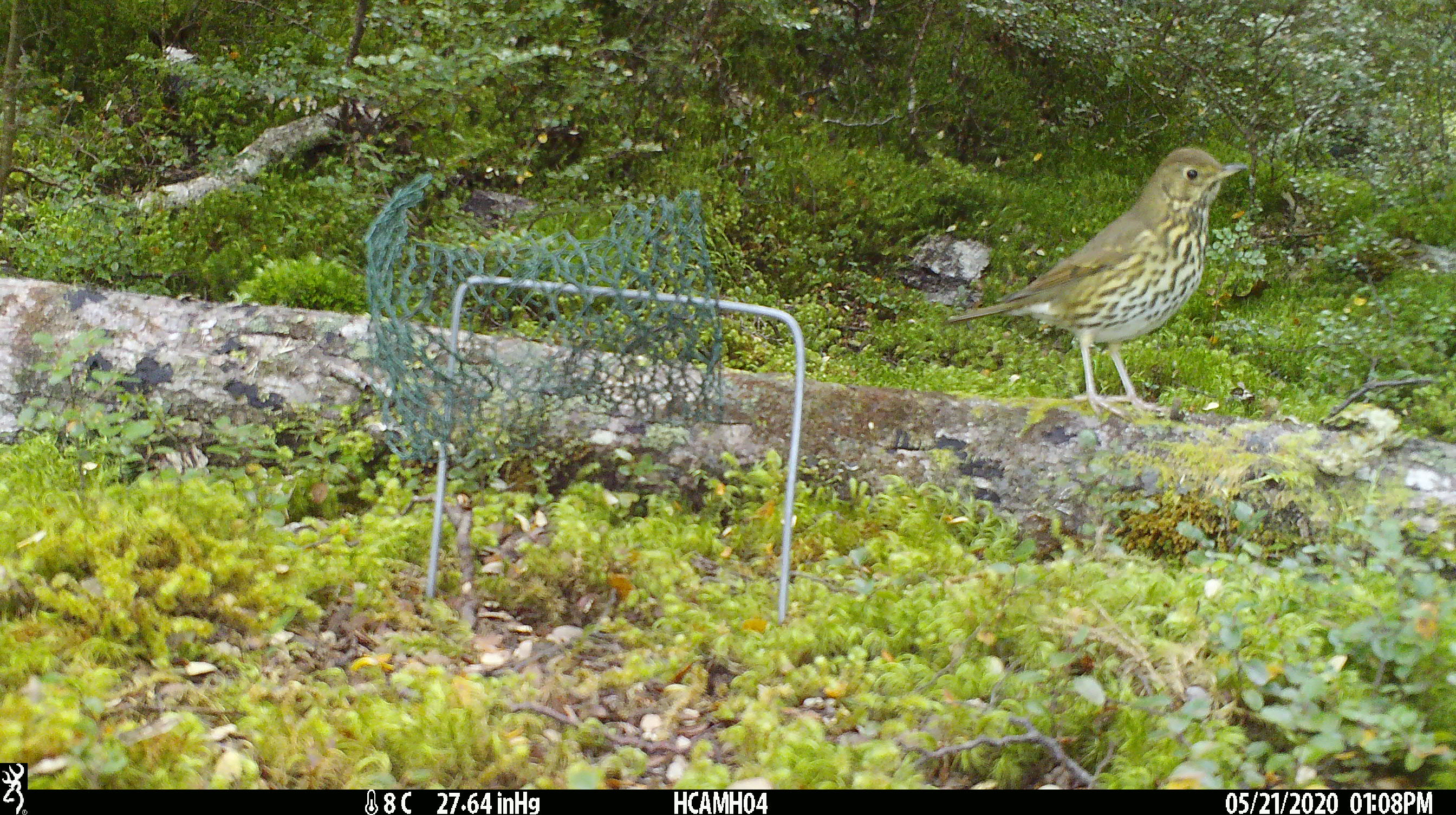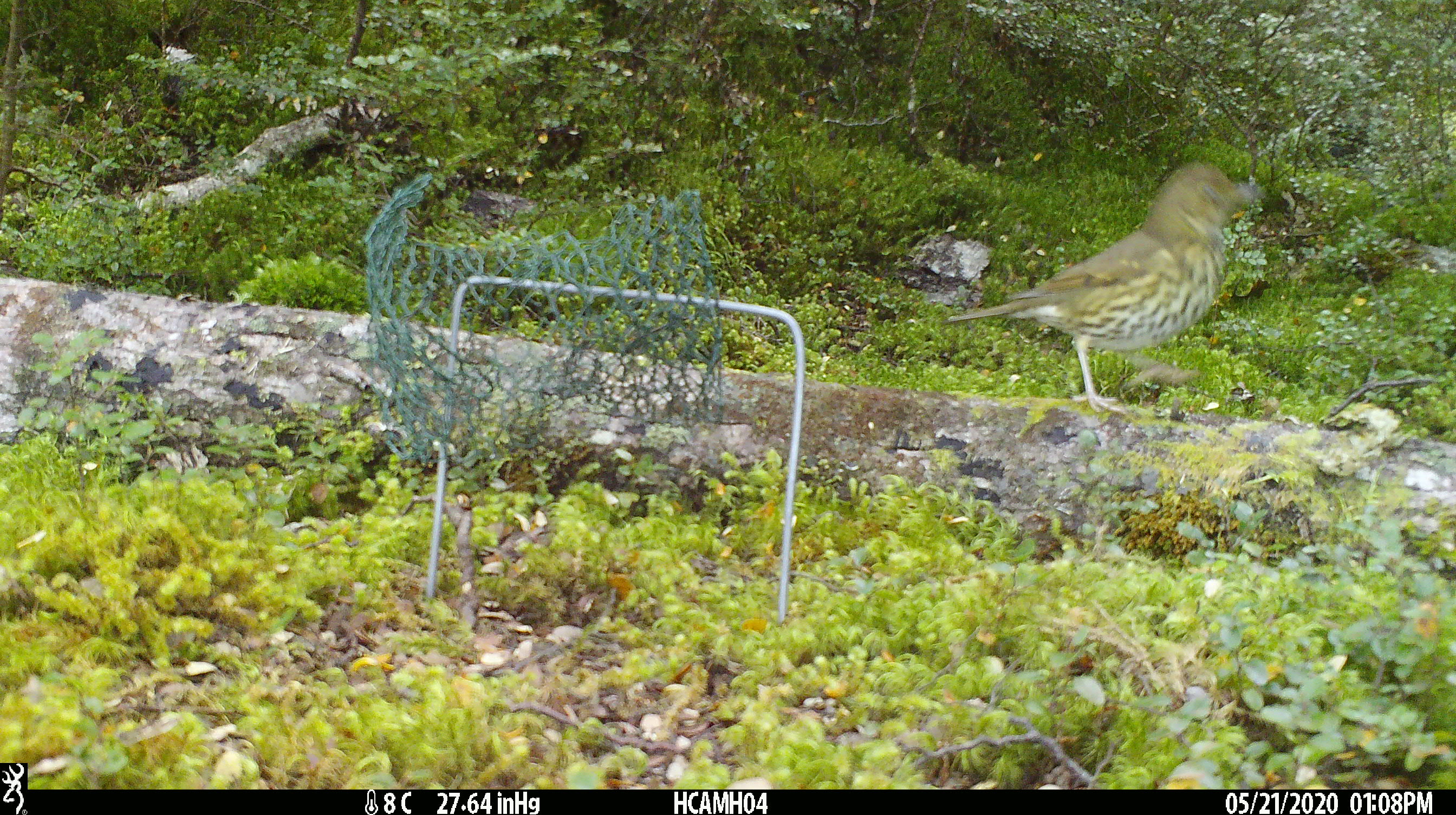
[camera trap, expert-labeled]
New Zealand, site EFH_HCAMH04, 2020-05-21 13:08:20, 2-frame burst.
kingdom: Animalia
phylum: Chordata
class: Aves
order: Passeriformes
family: Turdidae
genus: Turdus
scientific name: Turdus philomelos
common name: song thrush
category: thrush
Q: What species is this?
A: Thrush (song thrush) (Turdus philomelos).